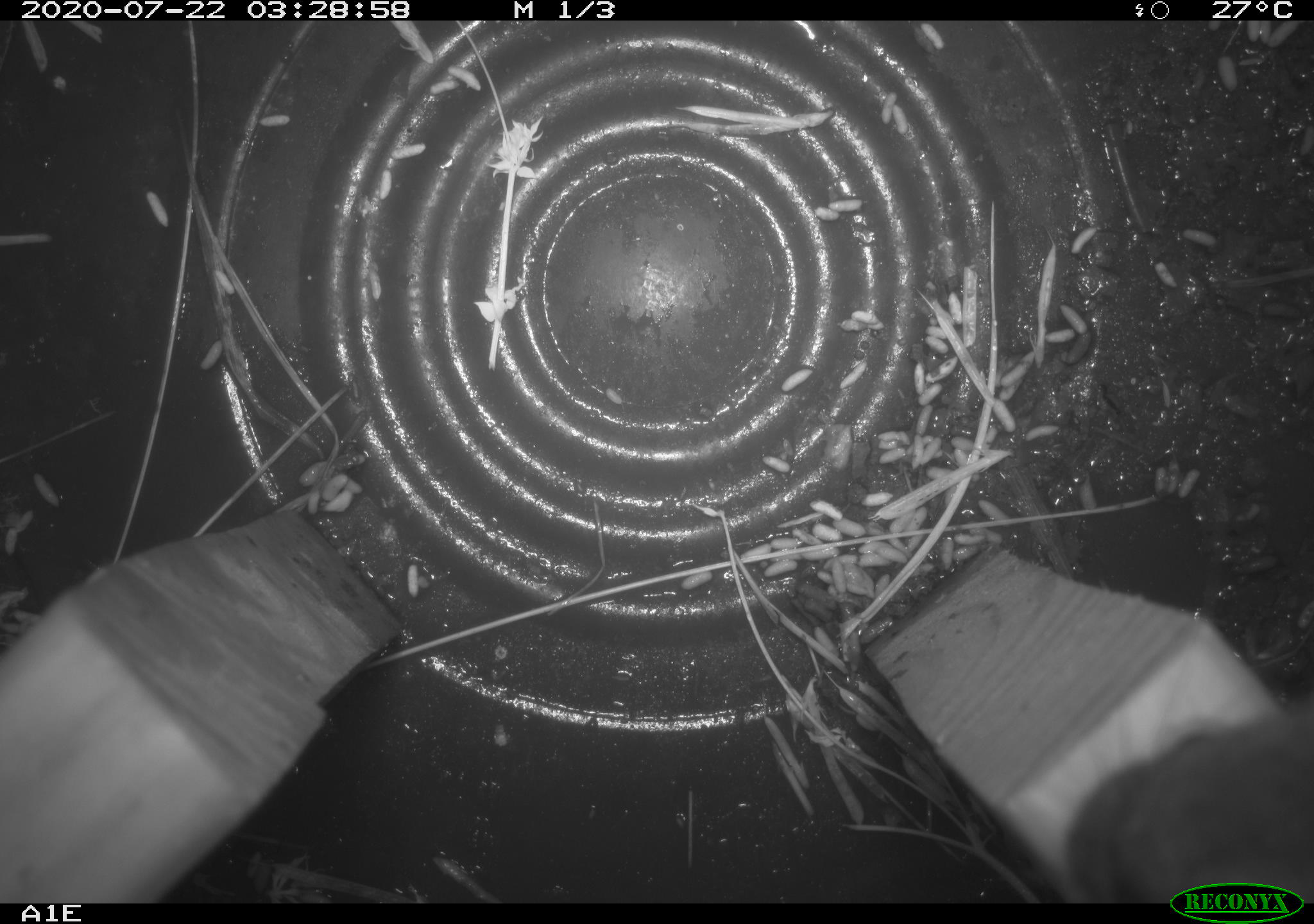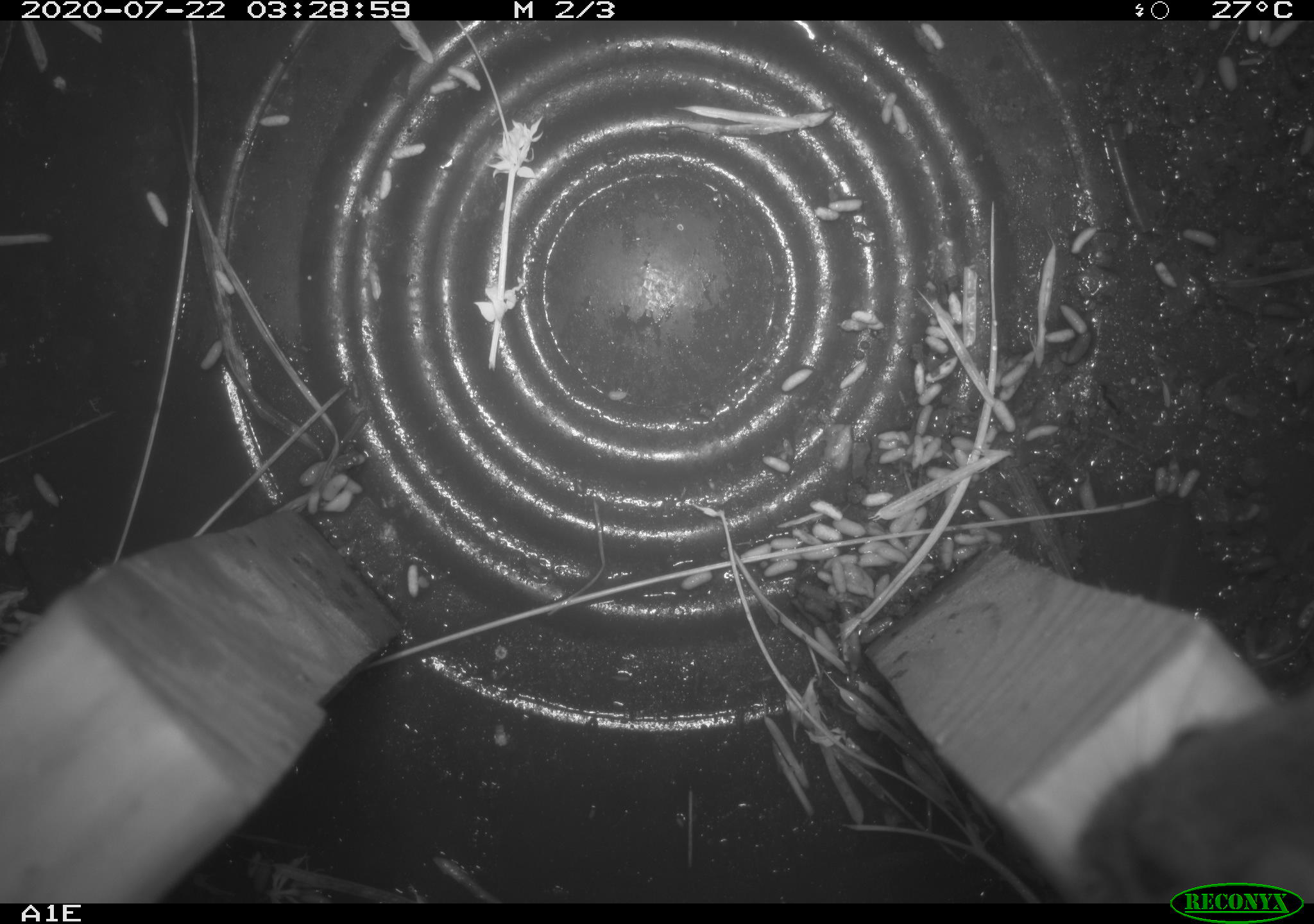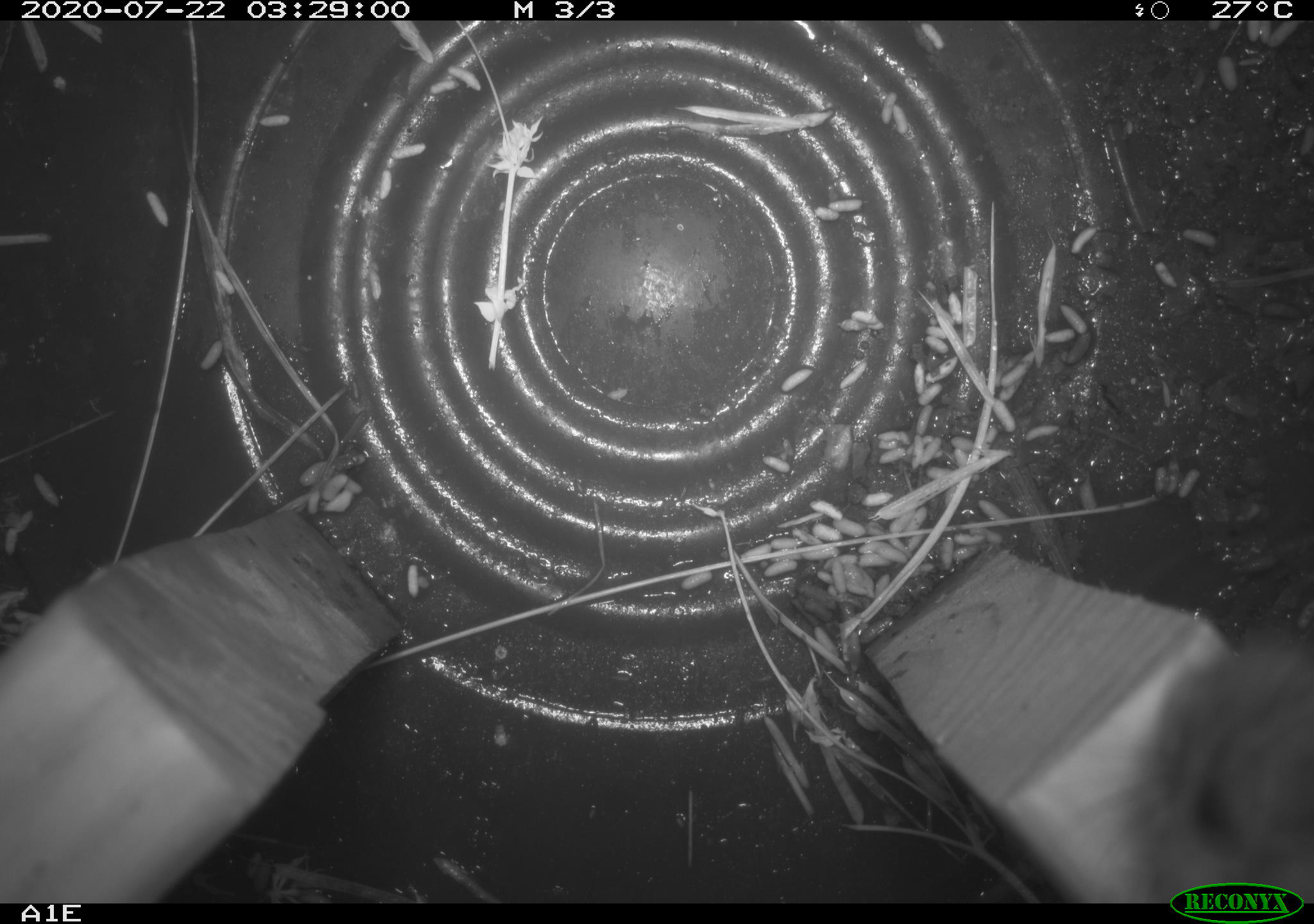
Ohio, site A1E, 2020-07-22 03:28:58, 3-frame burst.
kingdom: Animalia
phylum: Chordata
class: Mammalia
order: Rodentia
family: Cricetidae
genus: Peromyscus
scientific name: Peromyscus leucopus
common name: white-footed mouse